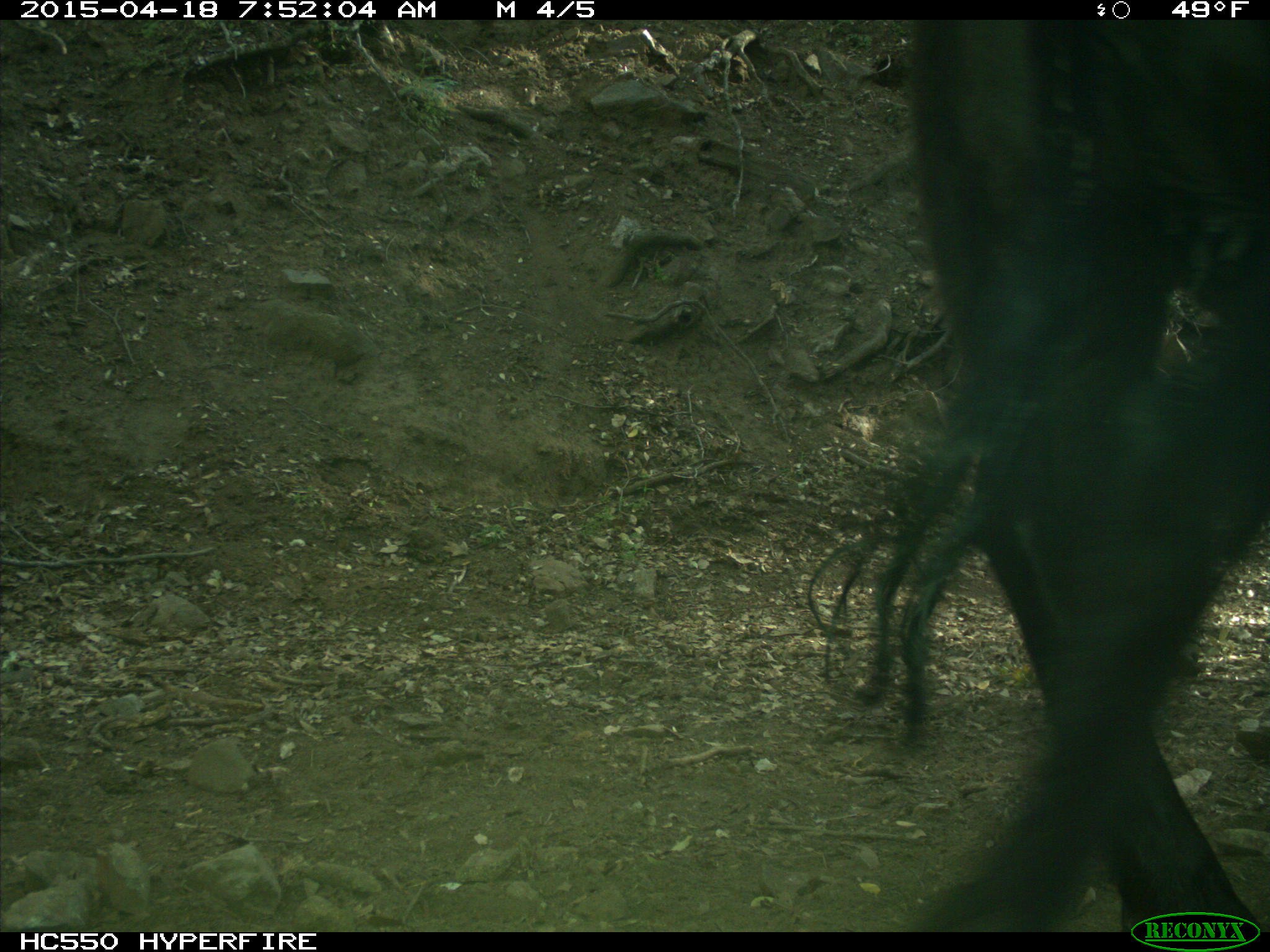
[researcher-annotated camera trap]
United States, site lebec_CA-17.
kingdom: Animalia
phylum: Chordata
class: Mammalia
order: Artiodactyla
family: Bovidae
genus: Bos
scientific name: Bos taurus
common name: domestic cow